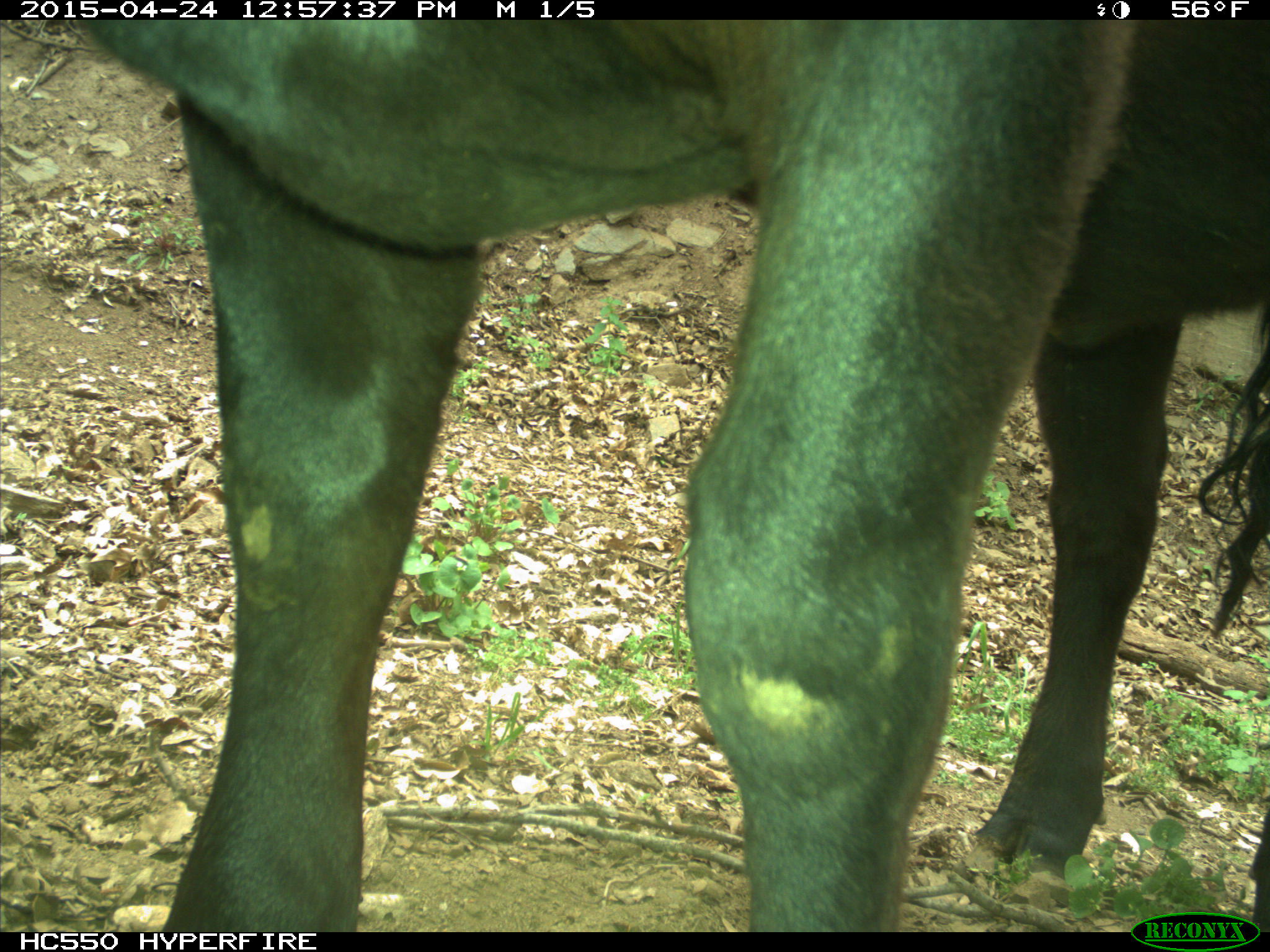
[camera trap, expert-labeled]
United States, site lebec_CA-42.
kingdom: Animalia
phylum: Chordata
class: Mammalia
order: Artiodactyla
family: Bovidae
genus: Bos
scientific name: Bos taurus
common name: domestic cow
Bos taurus (domestic cow).